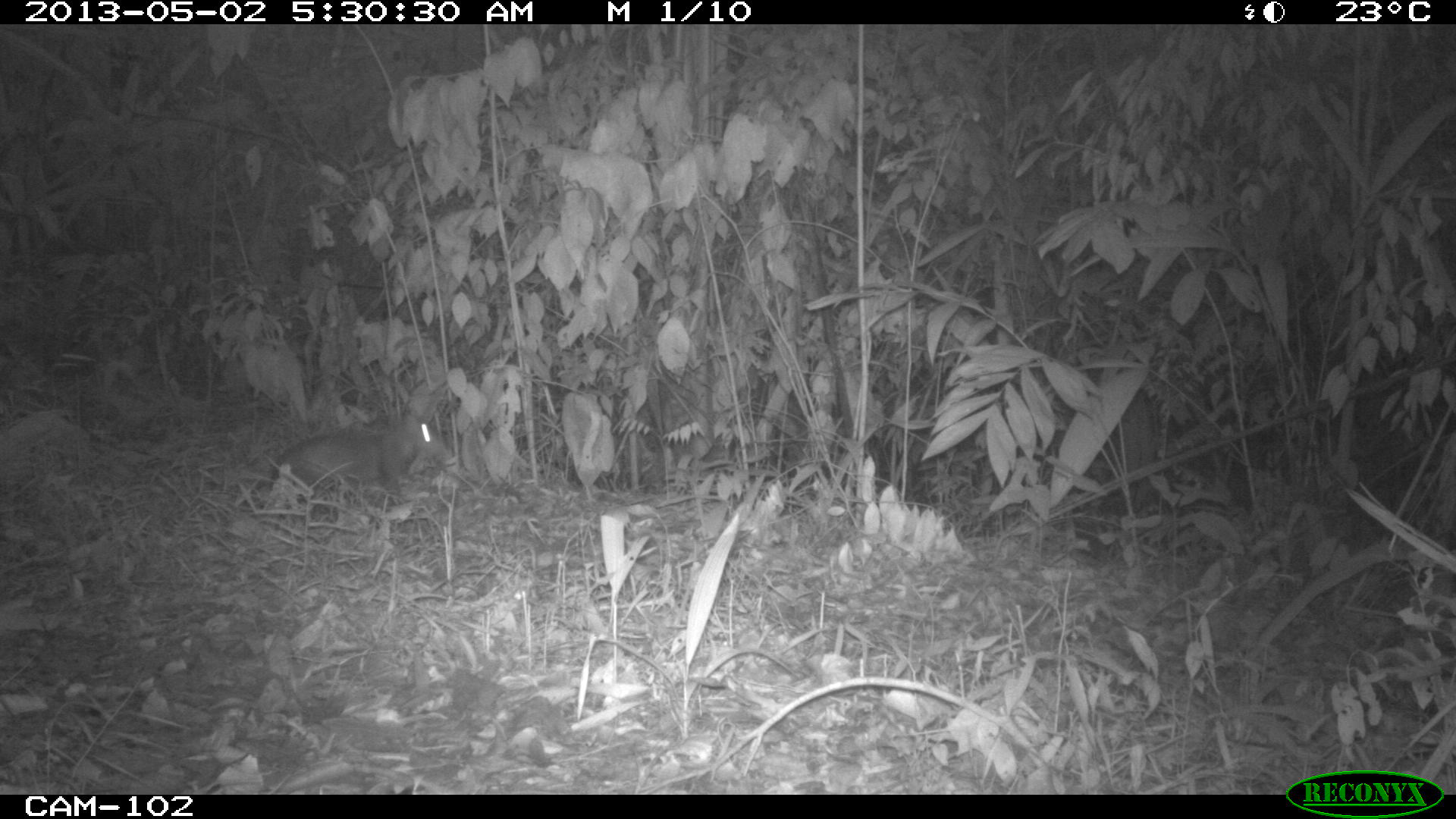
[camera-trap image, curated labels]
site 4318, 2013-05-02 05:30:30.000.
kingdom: Animalia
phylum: Chordata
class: Mammalia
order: Rodentia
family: Dasyproctidae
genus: Dasyprocta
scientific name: Dasyprocta punctata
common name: central american agouti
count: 1